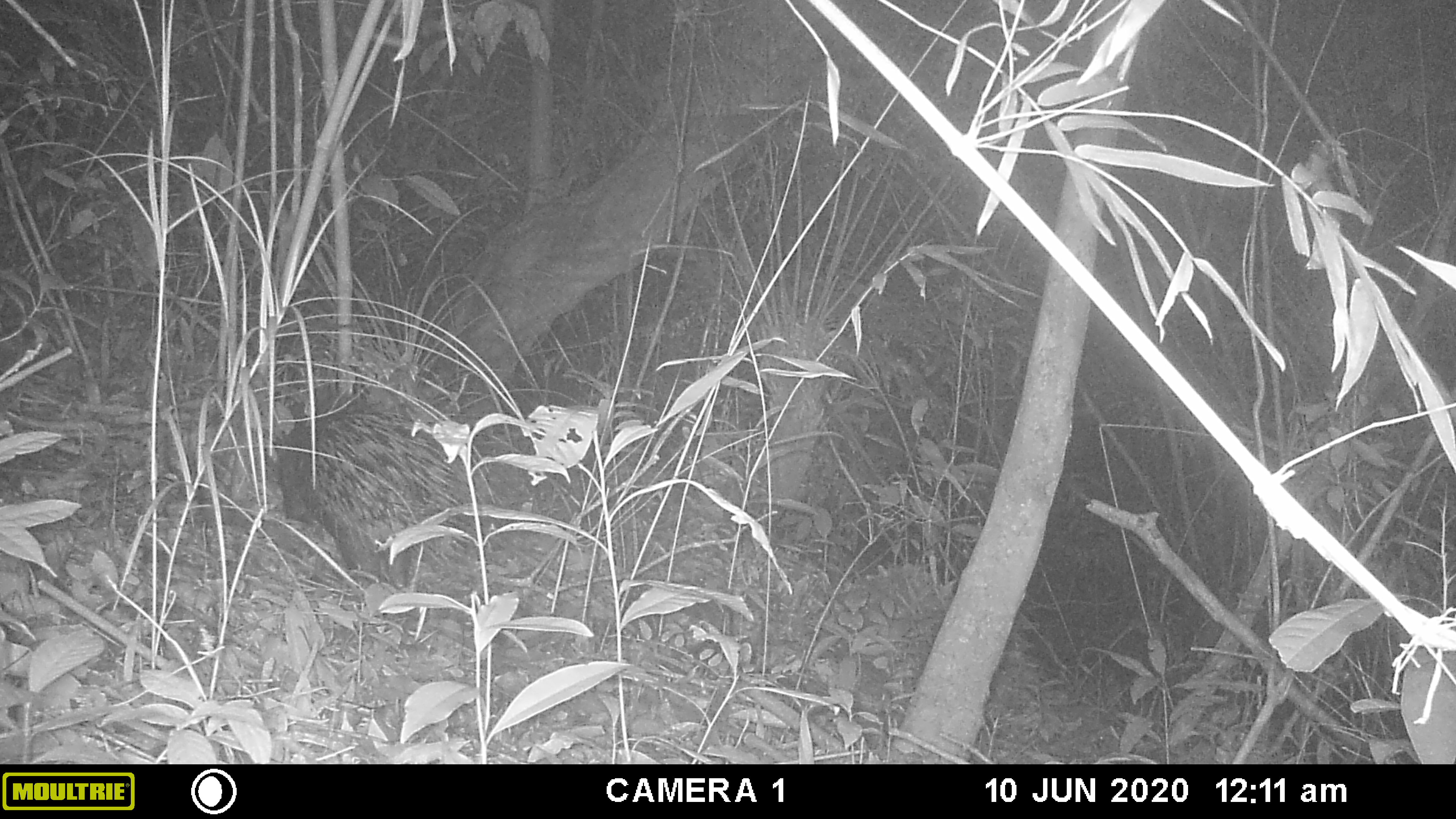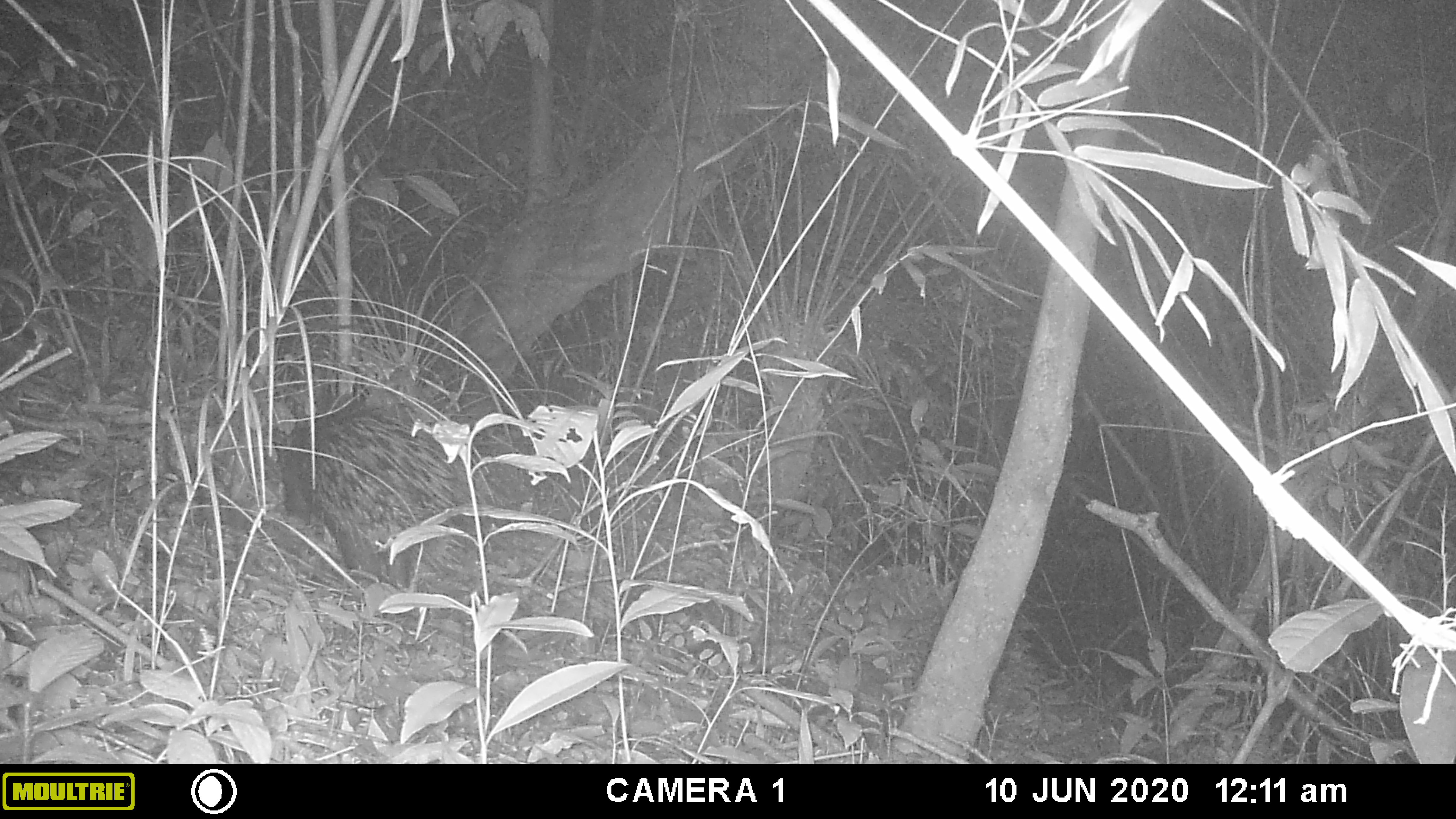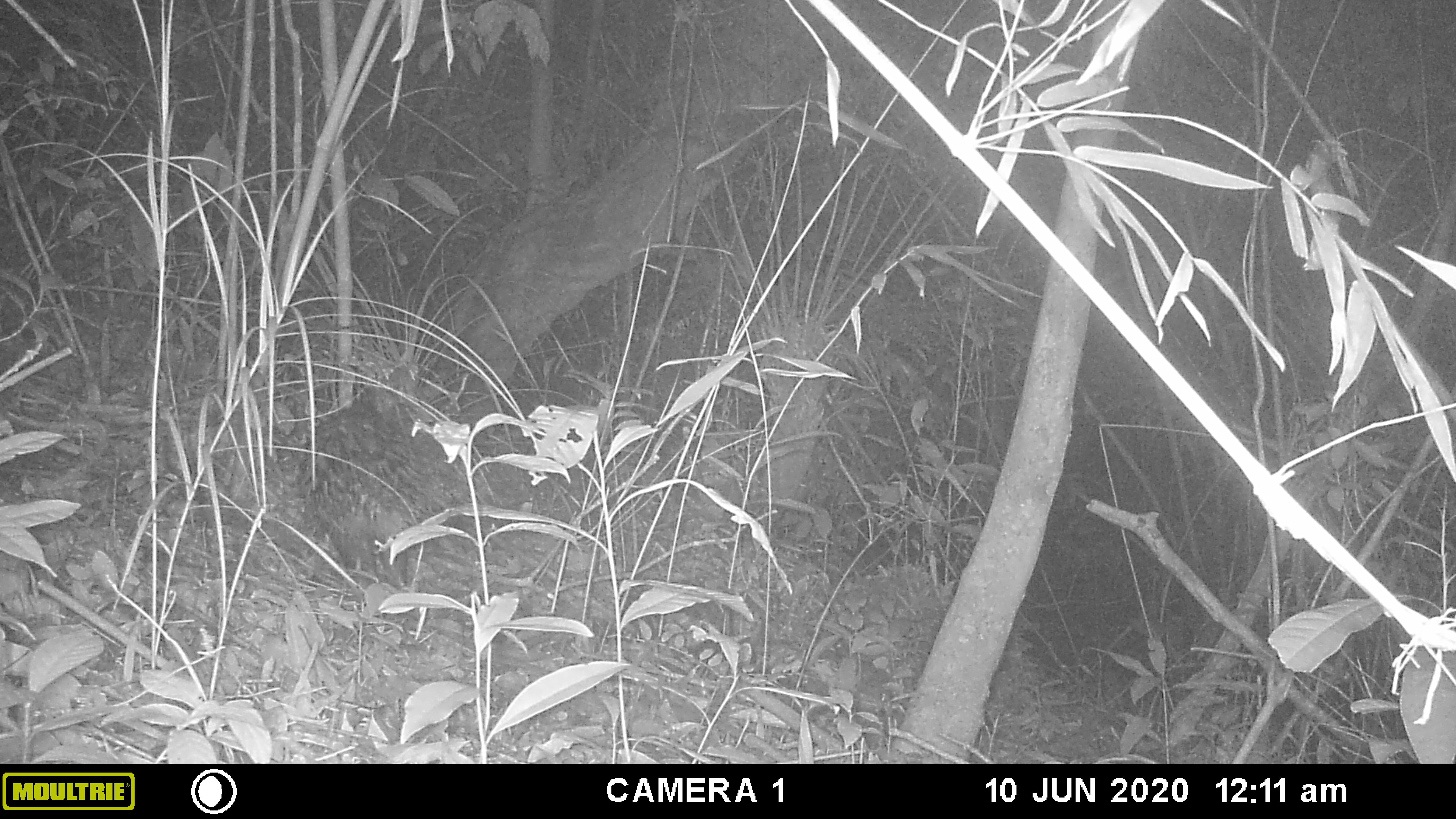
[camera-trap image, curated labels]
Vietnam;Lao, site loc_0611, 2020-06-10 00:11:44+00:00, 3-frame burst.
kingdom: Animalia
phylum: Chordata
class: Mammalia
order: Rodentia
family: Hystricidae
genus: Hystrix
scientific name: Hystrix brachyura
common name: malayan porcupine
Malayan porcupine (Hystrix brachyura). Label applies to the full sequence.